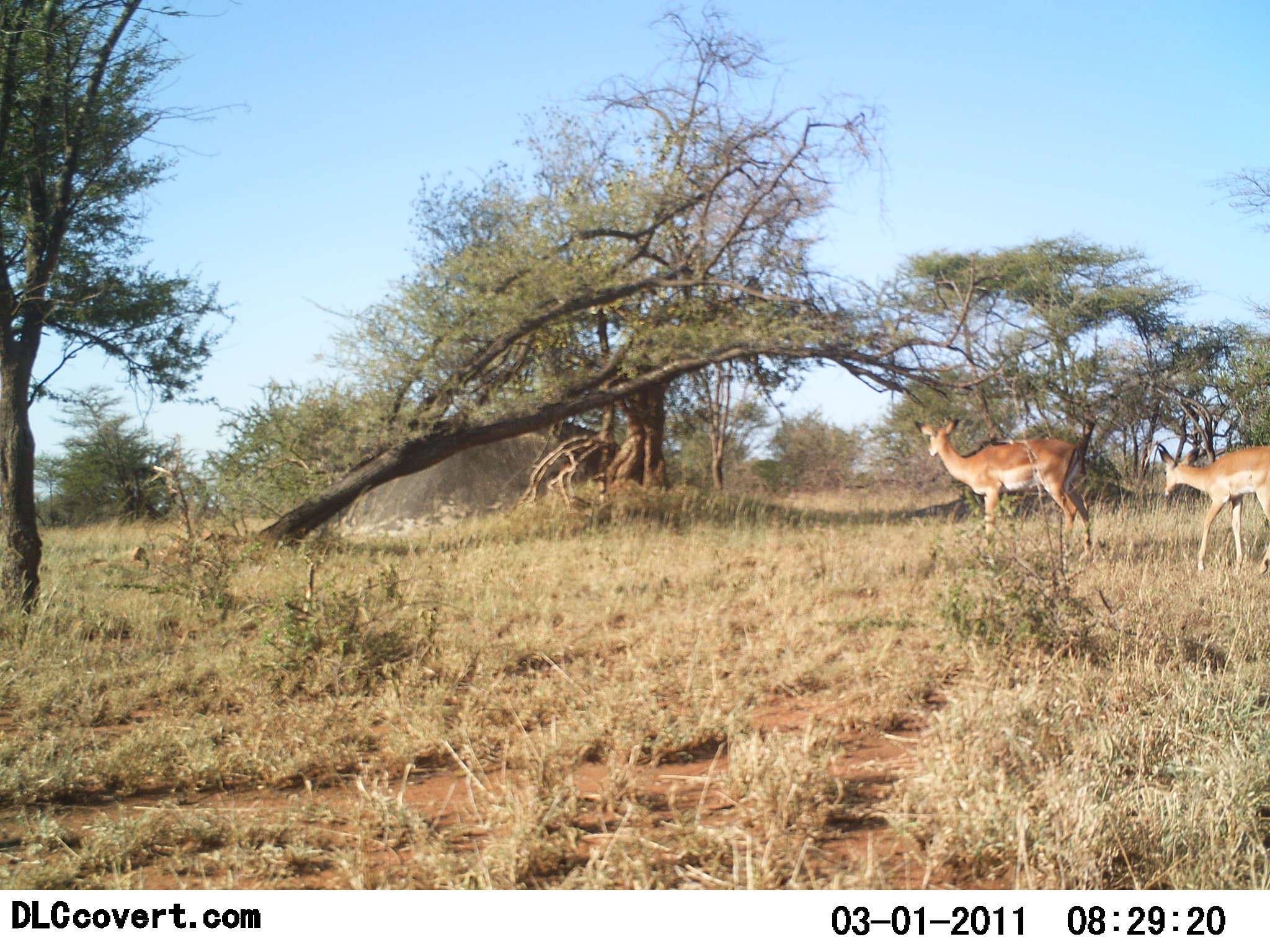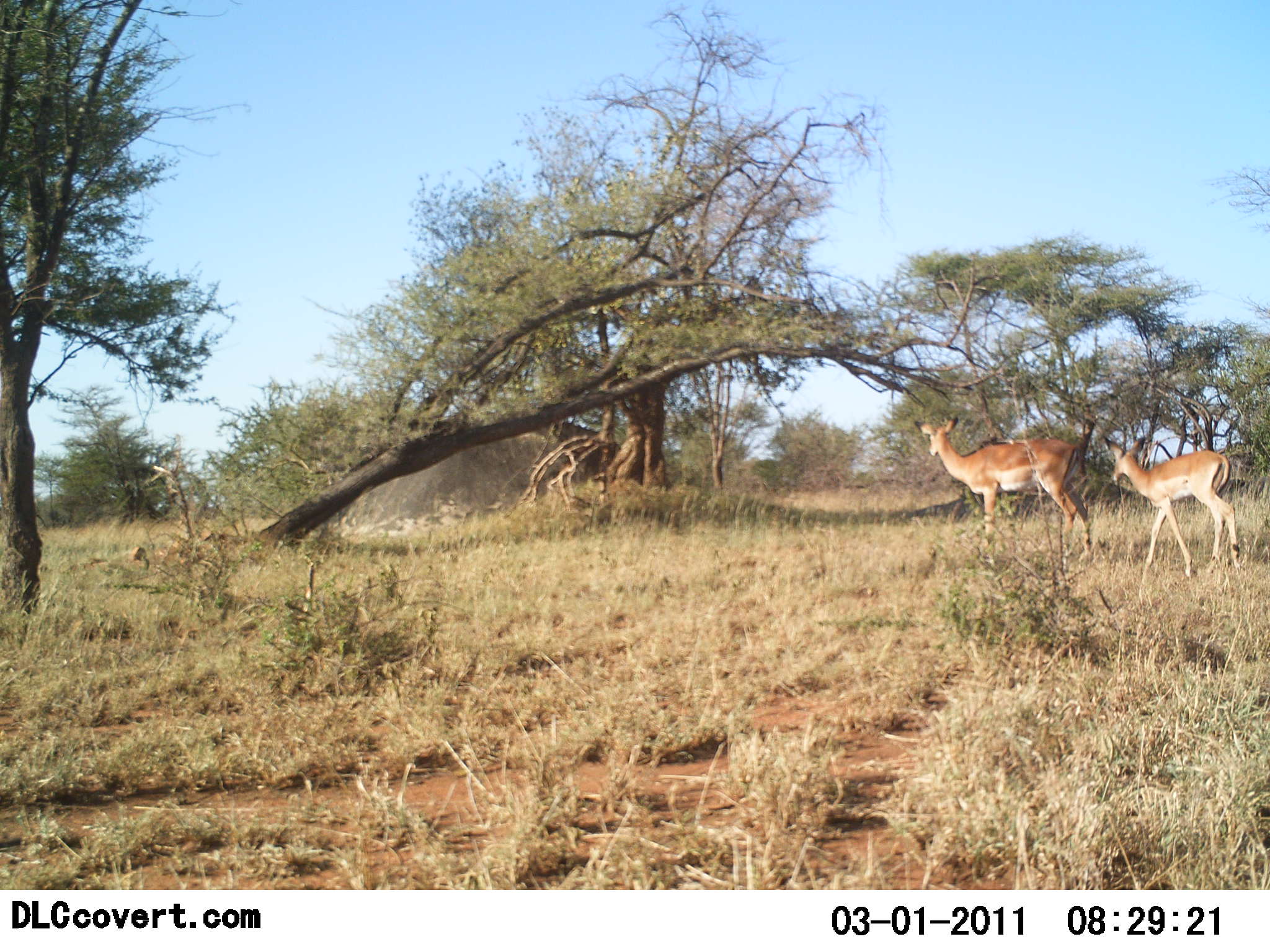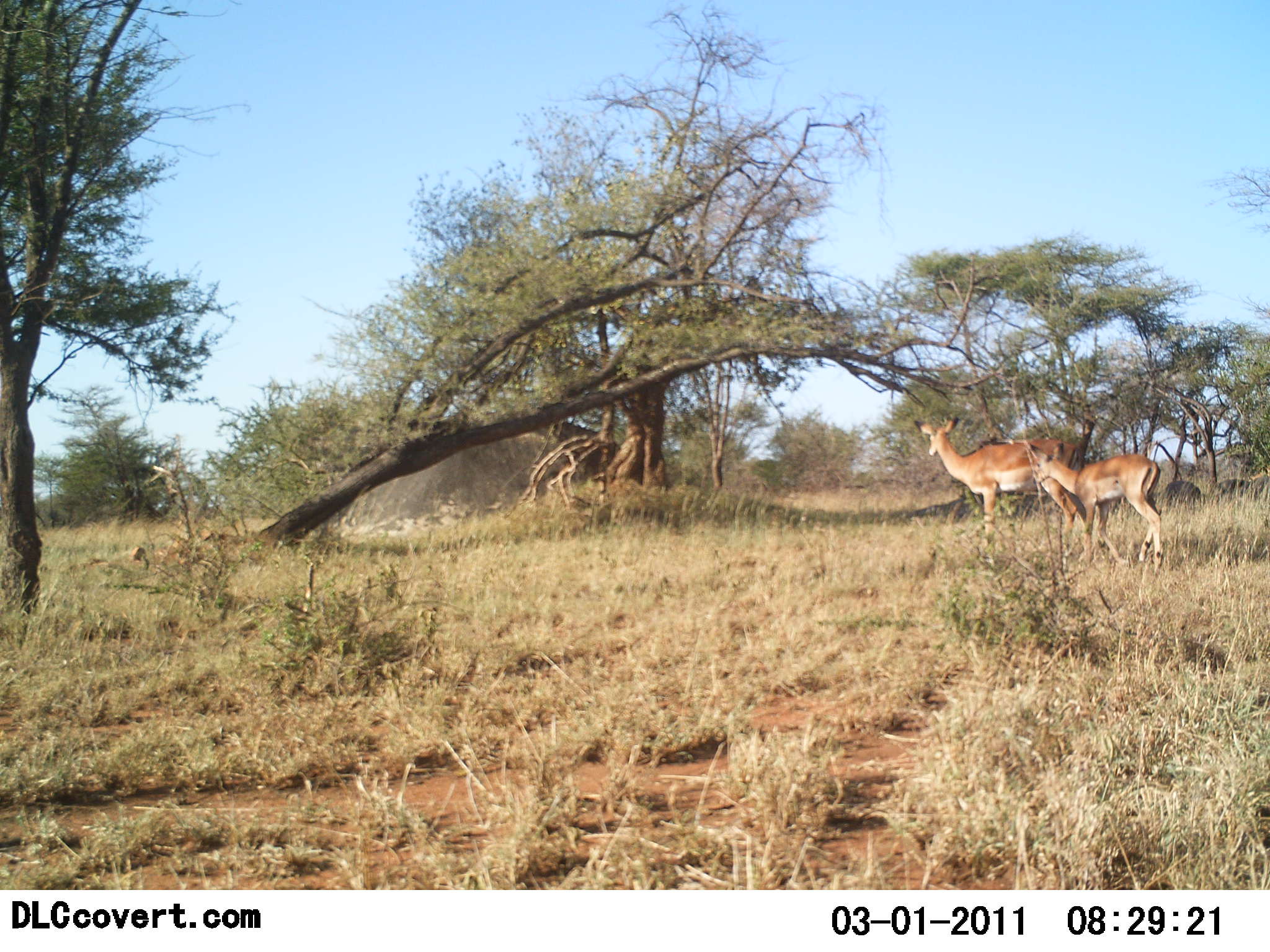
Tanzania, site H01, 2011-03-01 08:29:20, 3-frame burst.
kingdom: Animalia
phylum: Chordata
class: Mammalia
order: Artiodactyla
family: Bovidae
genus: Nanger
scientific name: Nanger granti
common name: grant's gazelle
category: gazellegrants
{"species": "gazellegrants (grant's gazelle) (Nanger granti)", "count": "2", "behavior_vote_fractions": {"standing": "44%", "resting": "0%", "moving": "78%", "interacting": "11%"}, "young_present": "56%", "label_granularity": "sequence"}